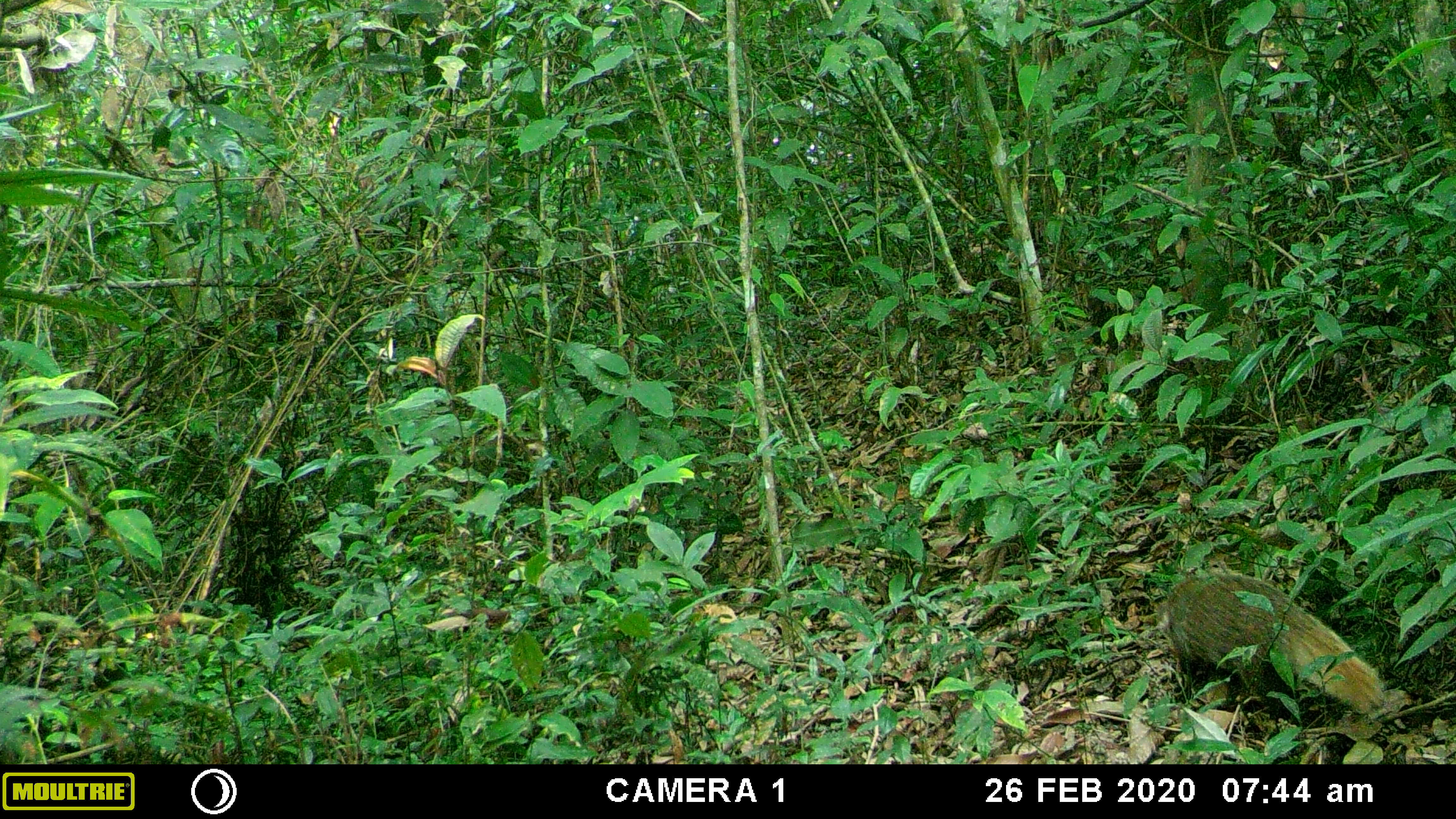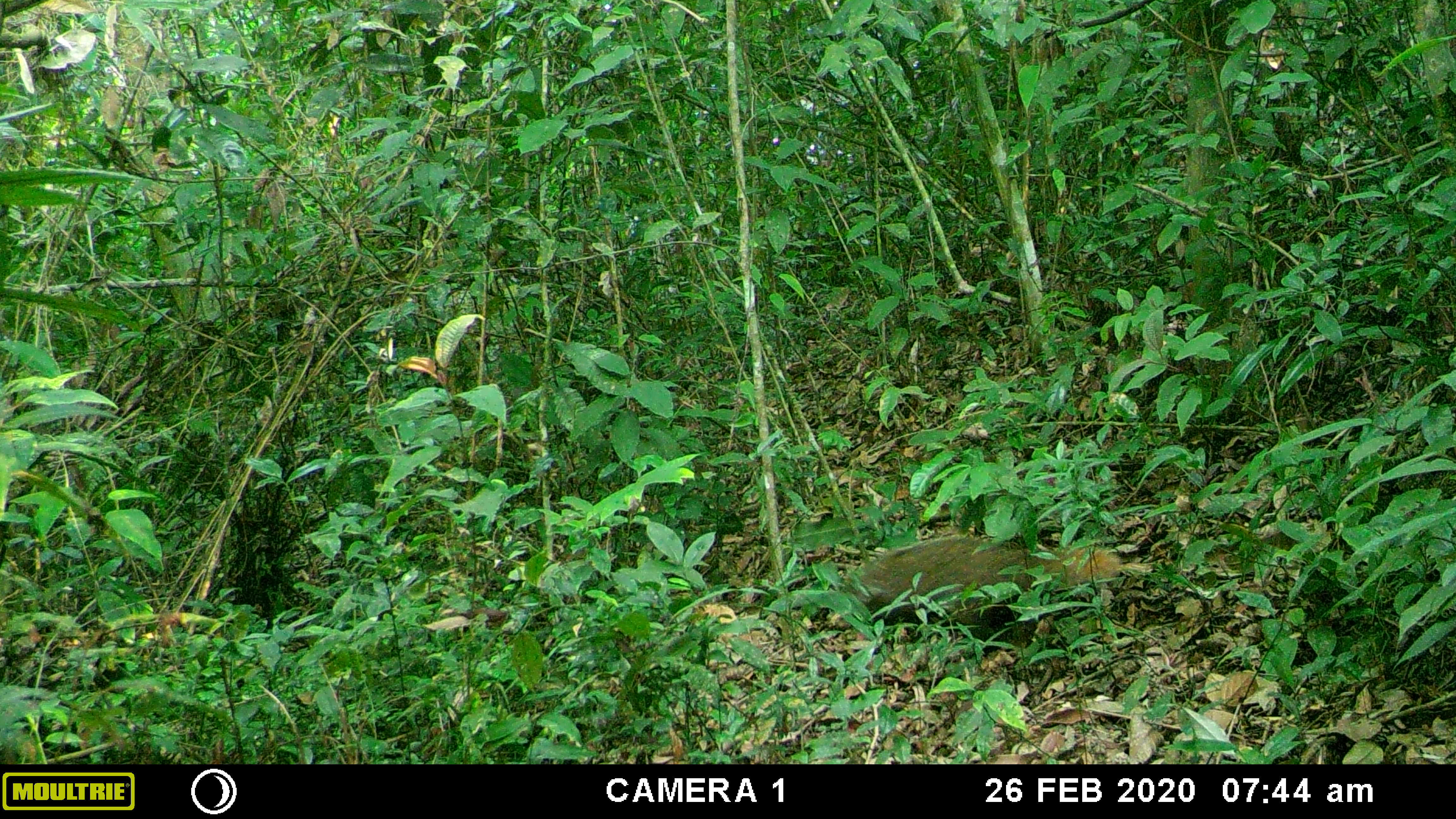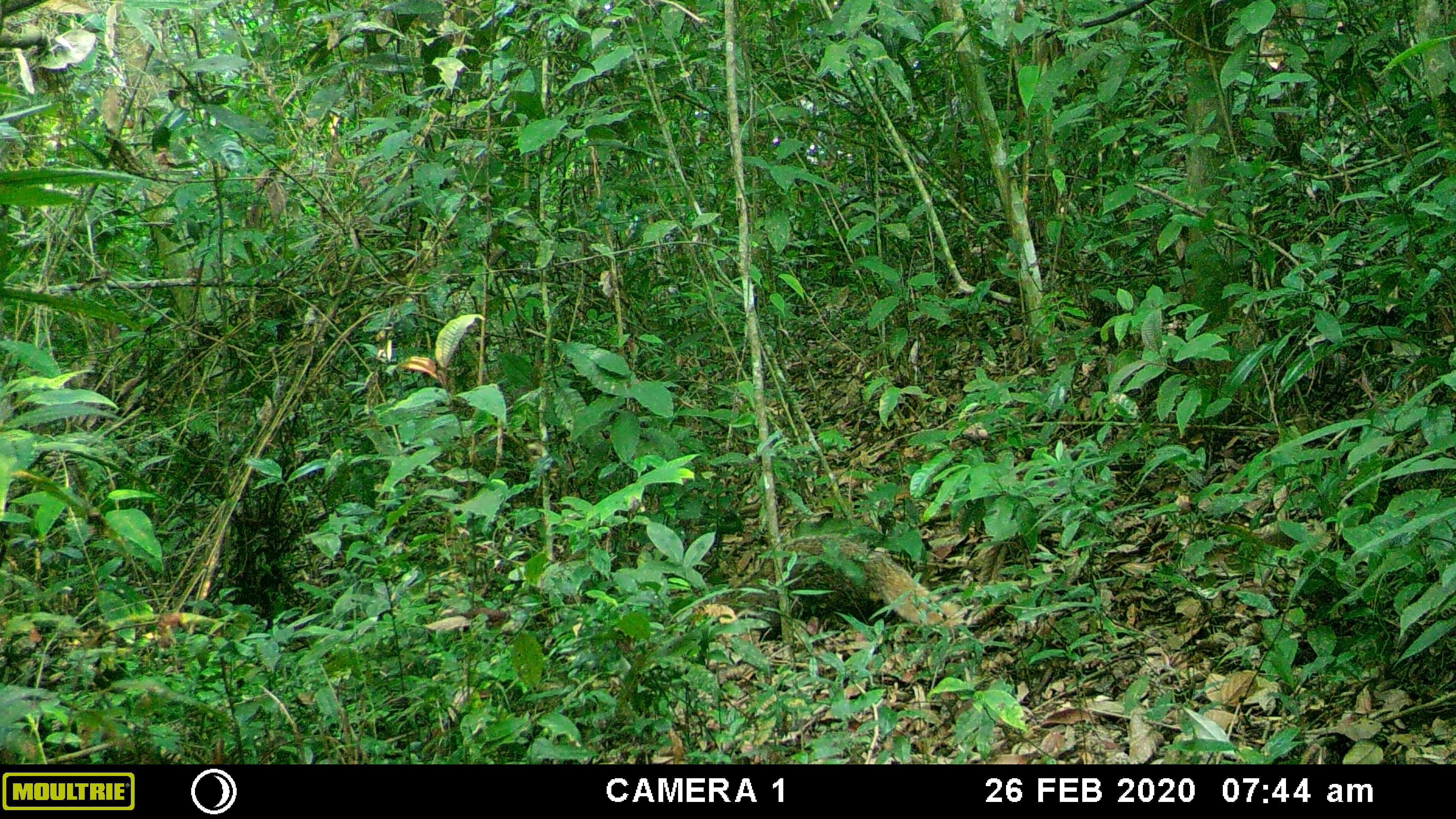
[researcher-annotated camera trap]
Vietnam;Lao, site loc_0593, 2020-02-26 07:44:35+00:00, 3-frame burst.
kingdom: Animalia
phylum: Chordata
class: Mammalia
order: Carnivora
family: Herpestidae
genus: Urva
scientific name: Urva urva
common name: crab-eating mongoose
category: crab eating mongoose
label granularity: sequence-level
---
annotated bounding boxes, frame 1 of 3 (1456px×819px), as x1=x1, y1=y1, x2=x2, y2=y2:
crab eating mongoose: x1=1157, y1=573, x2=1386, y2=712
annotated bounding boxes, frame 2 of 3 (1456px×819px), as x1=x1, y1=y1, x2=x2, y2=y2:
crab eating mongoose: x1=829, y1=534, x2=1120, y2=657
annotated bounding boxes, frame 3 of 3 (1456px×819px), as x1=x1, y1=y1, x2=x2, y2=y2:
crab eating mongoose: x1=711, y1=533, x2=963, y2=653